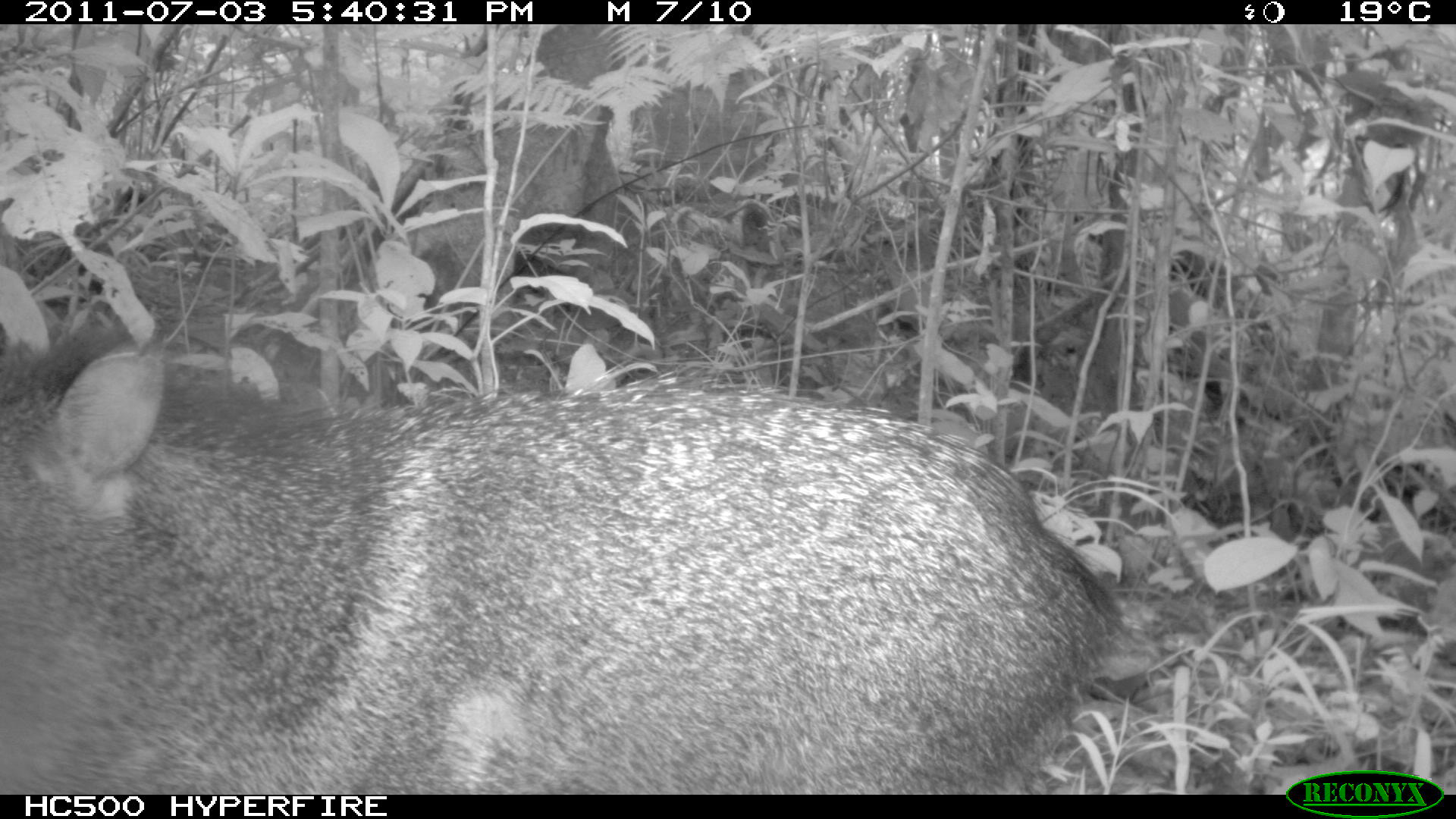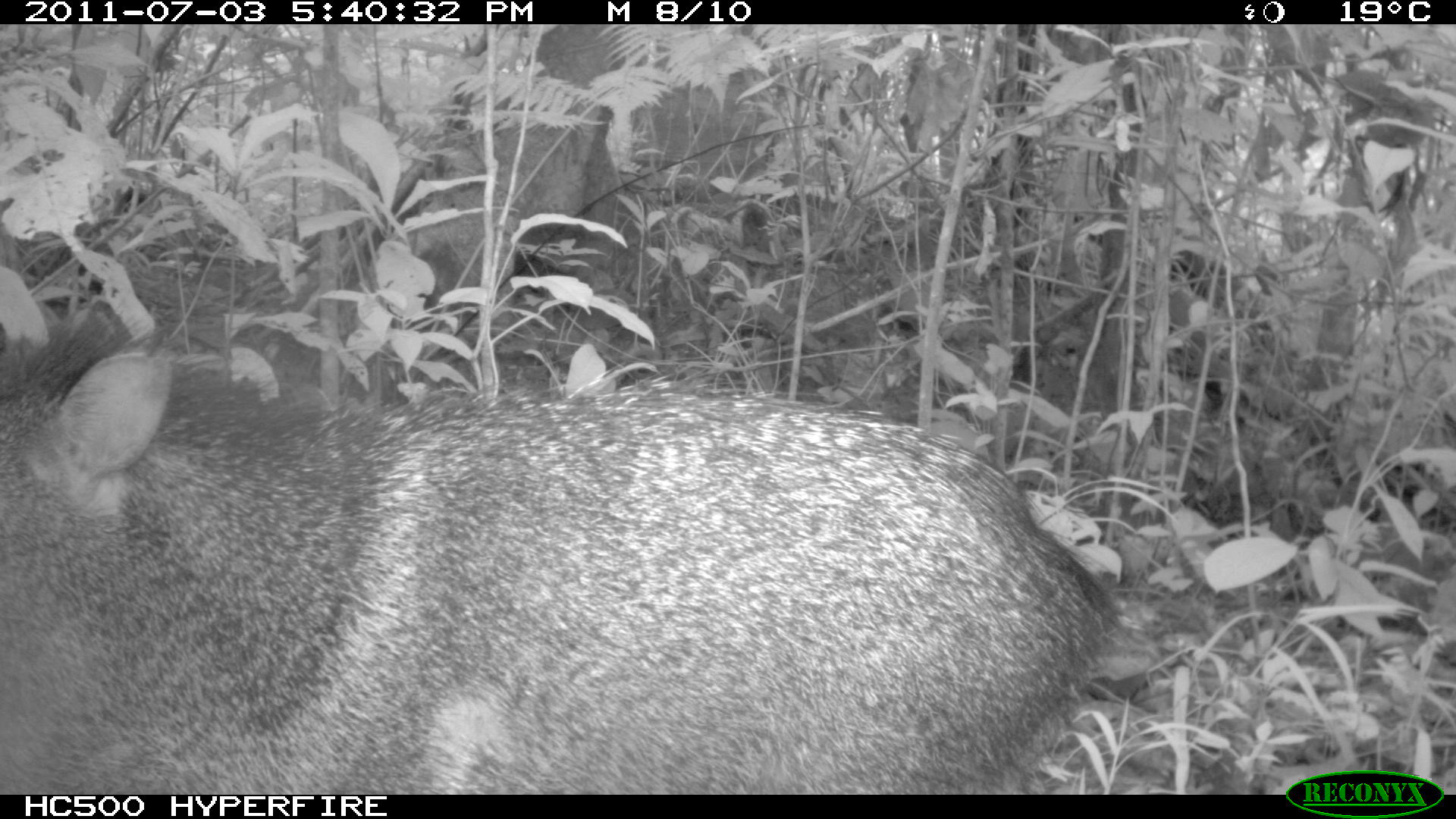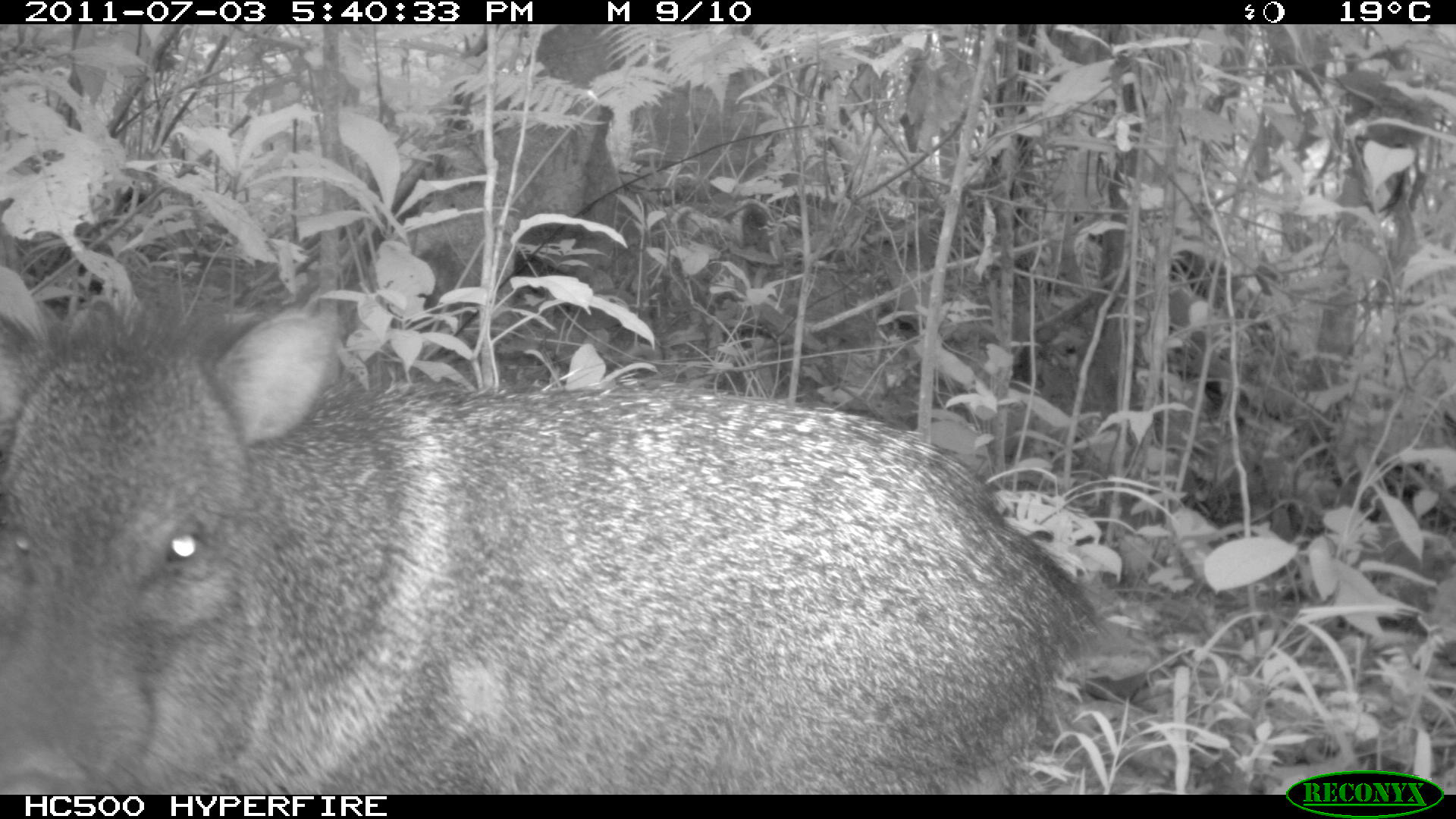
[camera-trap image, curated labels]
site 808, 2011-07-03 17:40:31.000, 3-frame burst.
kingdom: Animalia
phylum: Chordata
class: Mammalia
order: Artiodactyla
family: Tayassuidae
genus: Pecari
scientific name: Pecari tajacu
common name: collared peccary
Pecari tajacu (collared peccary).